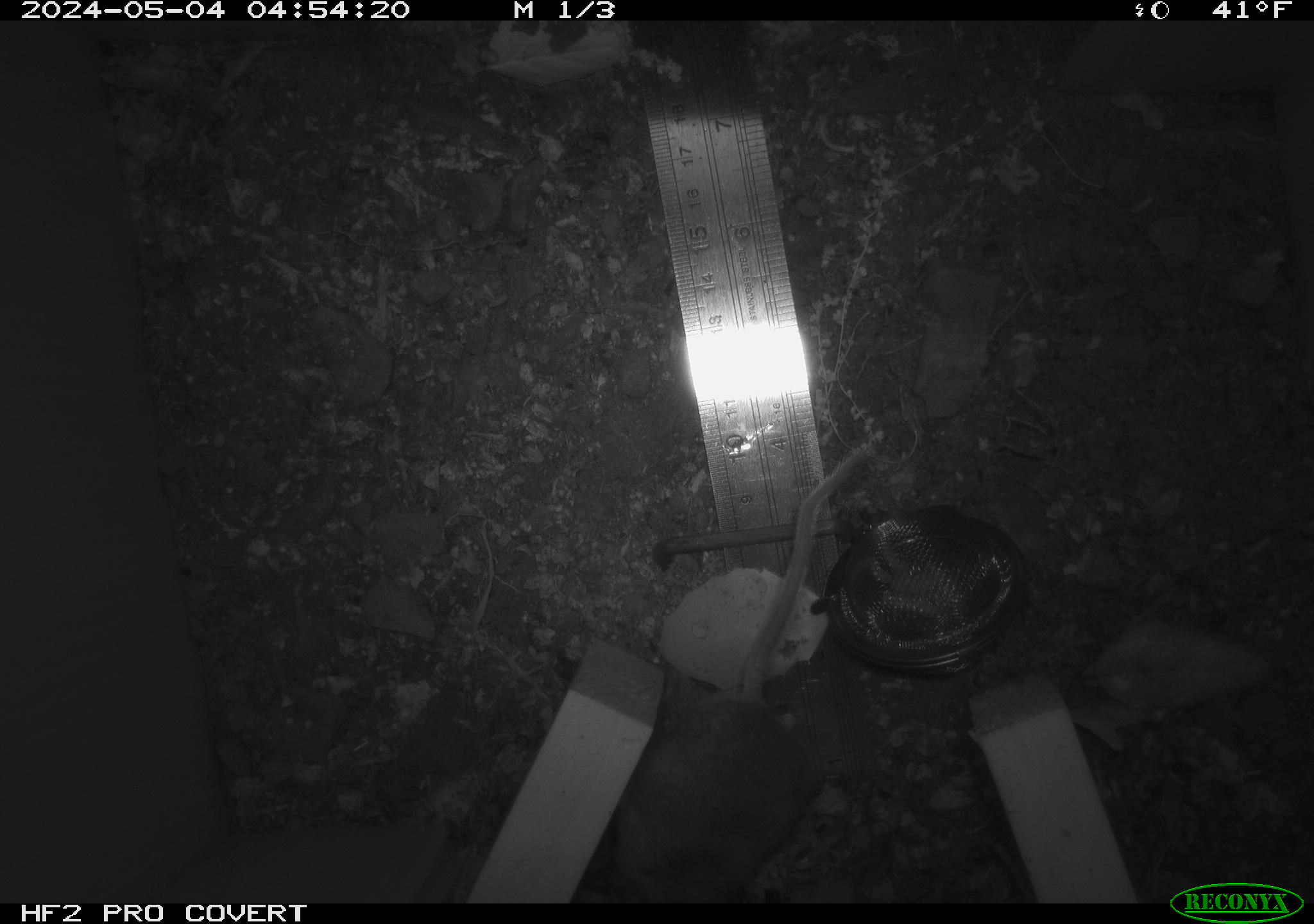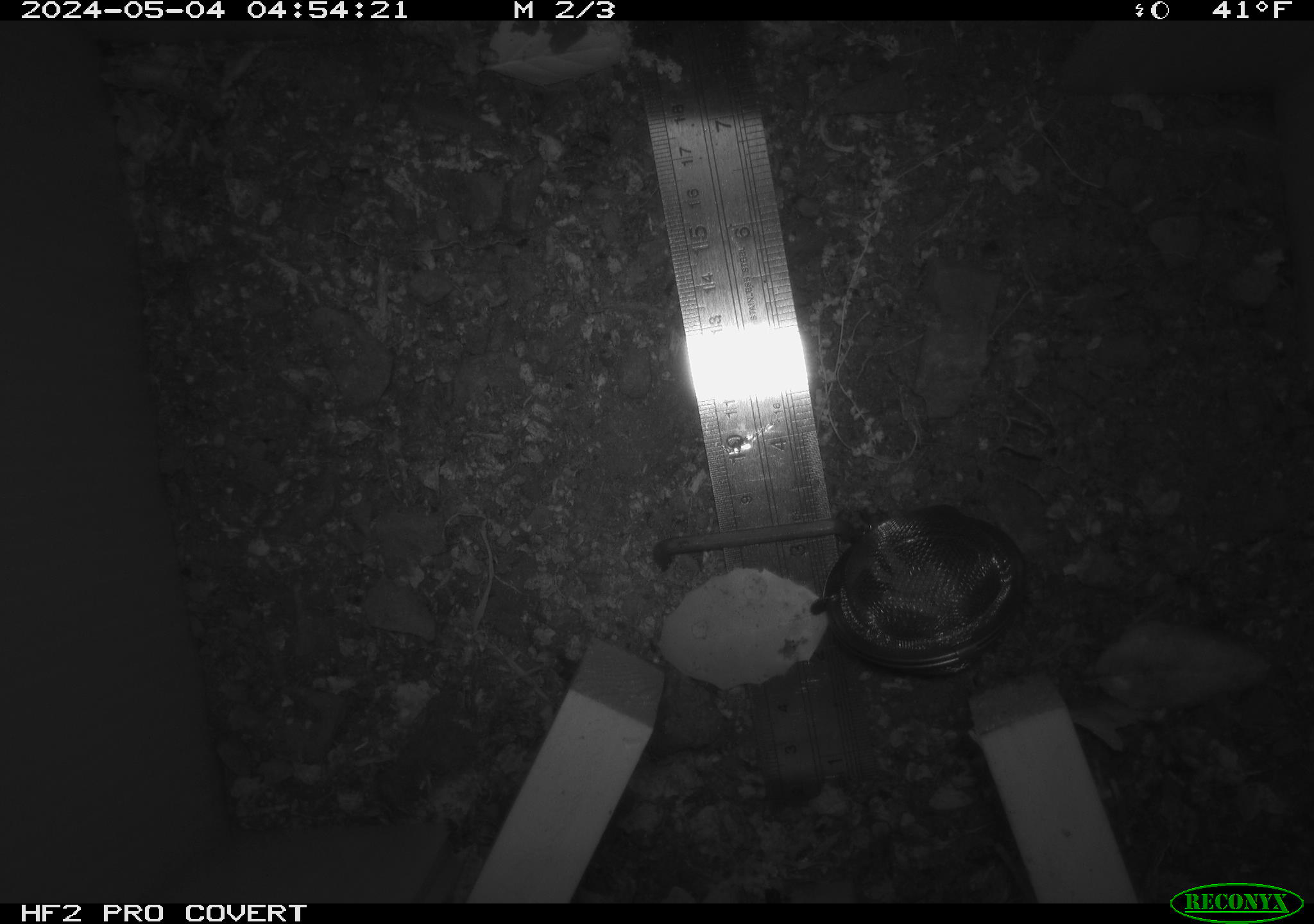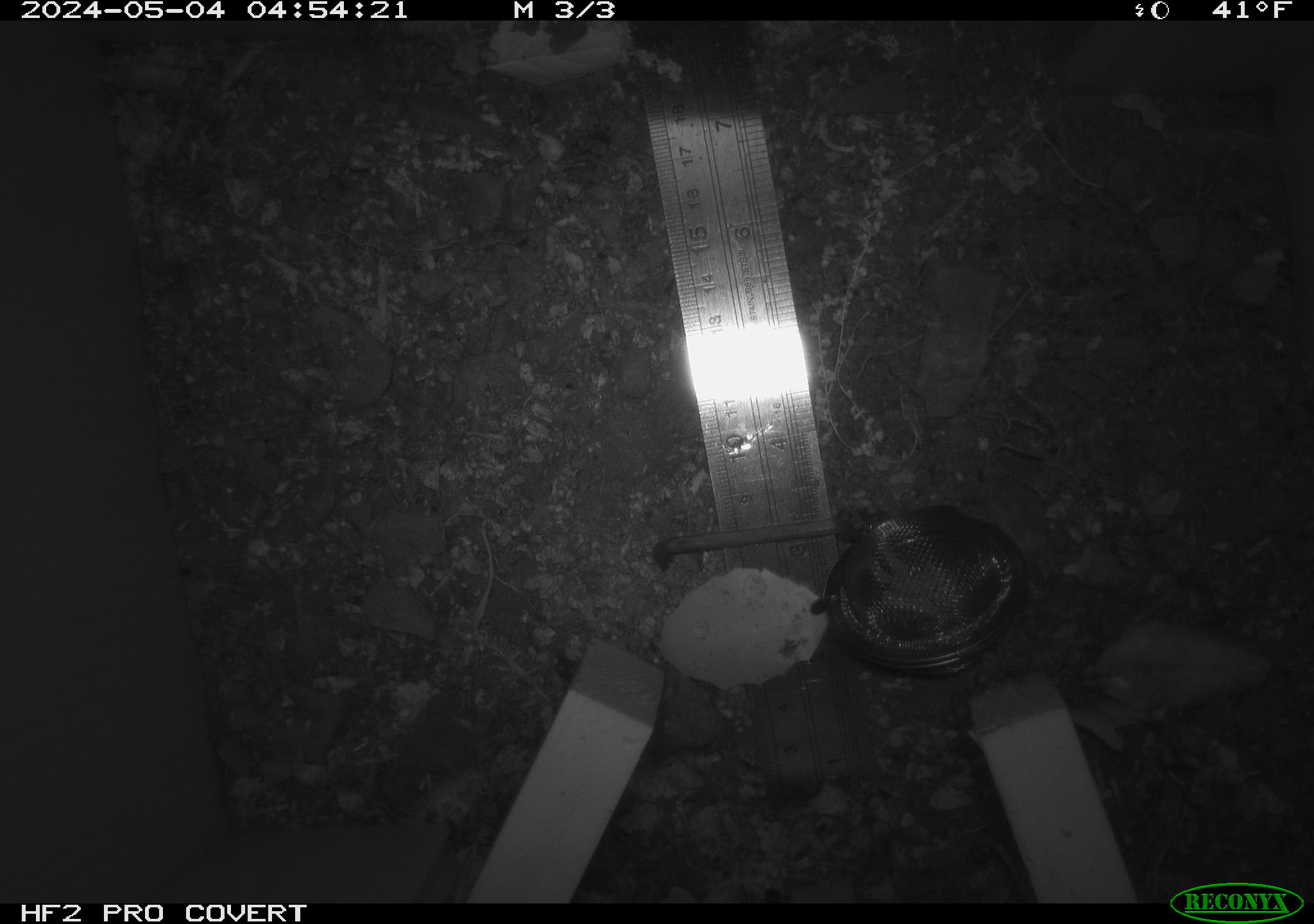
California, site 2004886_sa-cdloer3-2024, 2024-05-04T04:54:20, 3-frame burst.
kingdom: Animalia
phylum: Chordata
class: Mammalia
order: Rodentia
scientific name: Rodentia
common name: mouse species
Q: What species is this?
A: Mouse species (Rodentia).